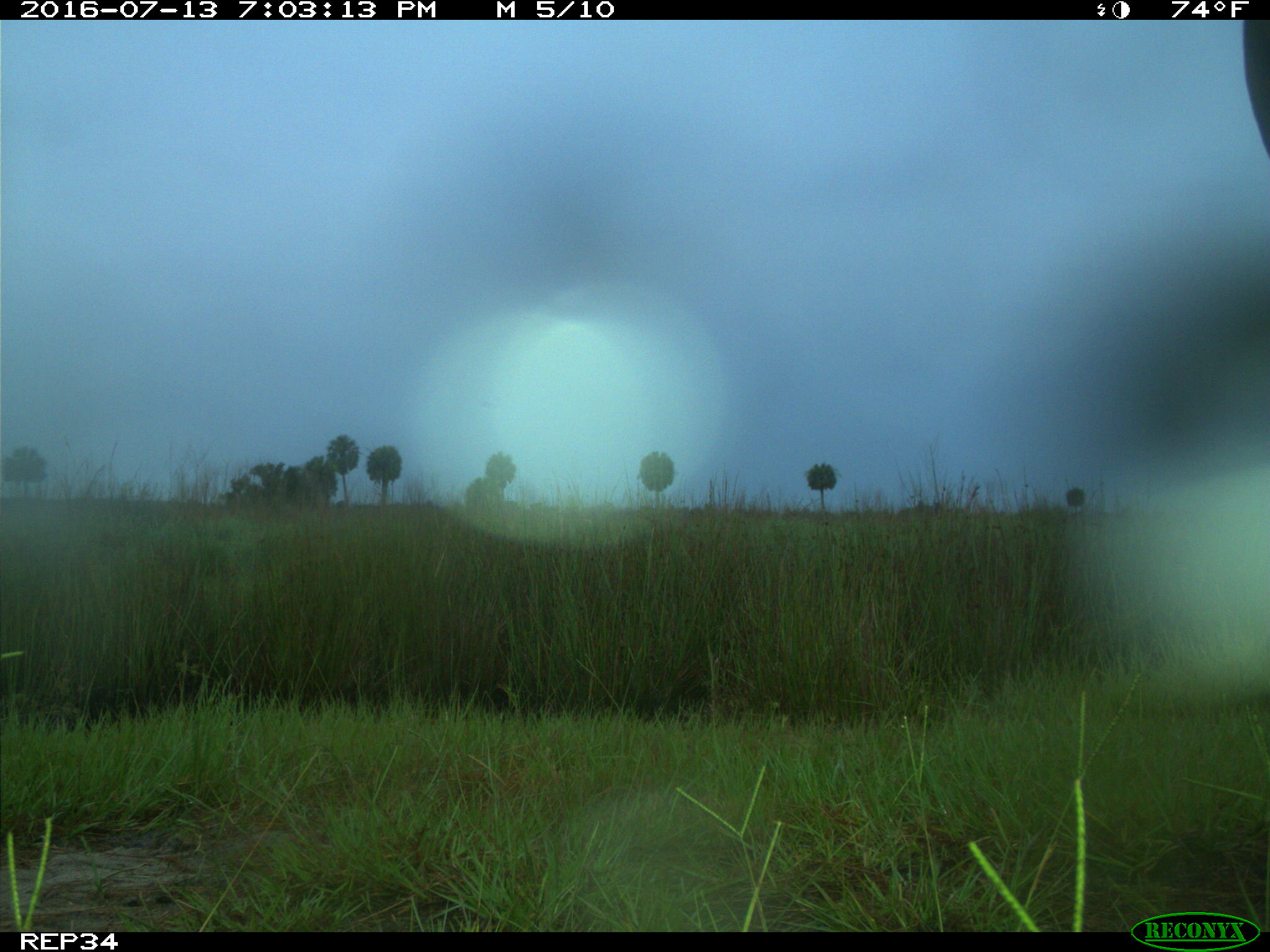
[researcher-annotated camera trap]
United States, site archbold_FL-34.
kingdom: Animalia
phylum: Chordata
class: Mammalia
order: Artiodactyla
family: Bovidae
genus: Bos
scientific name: Bos taurus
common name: domestic cow